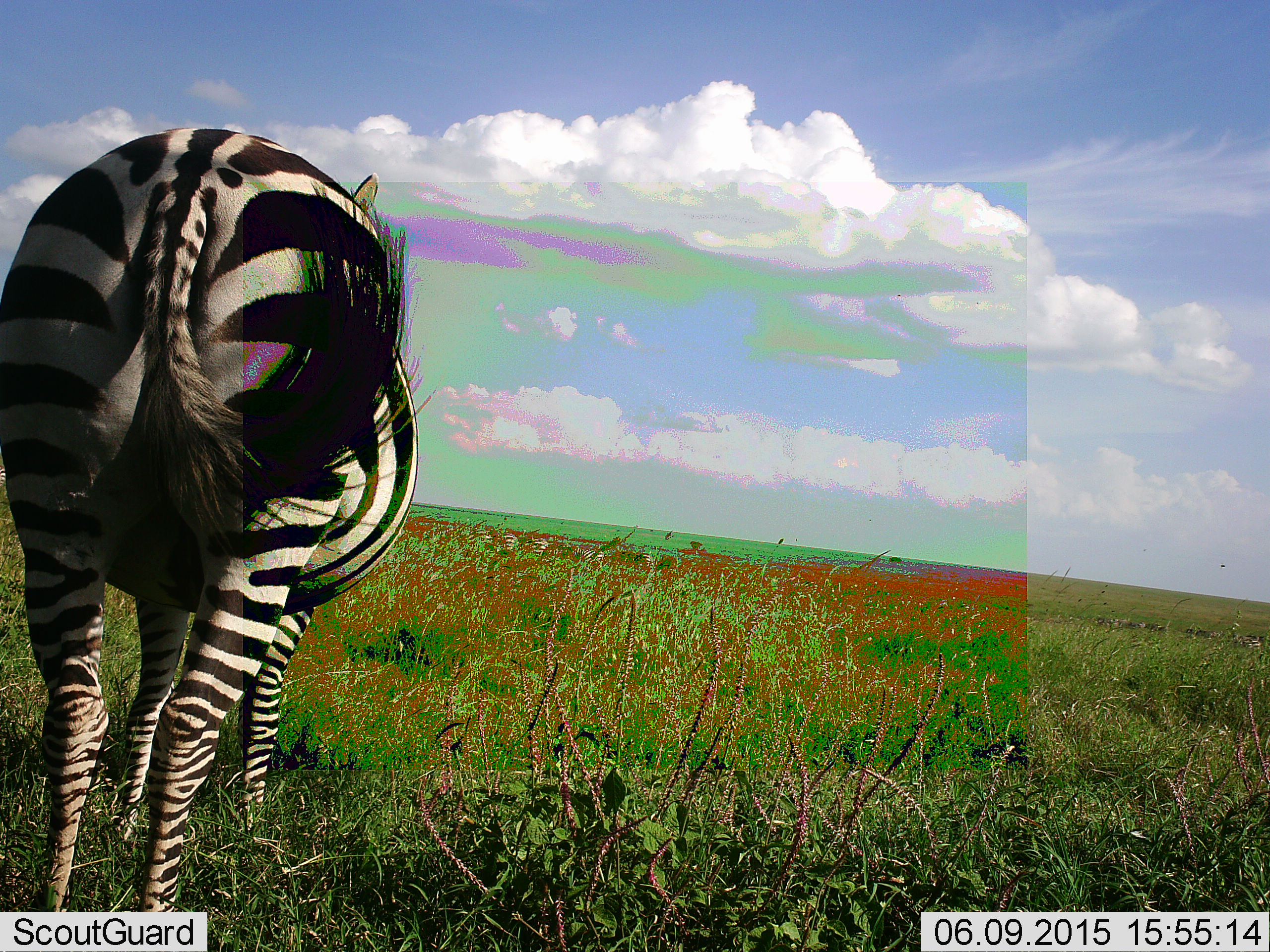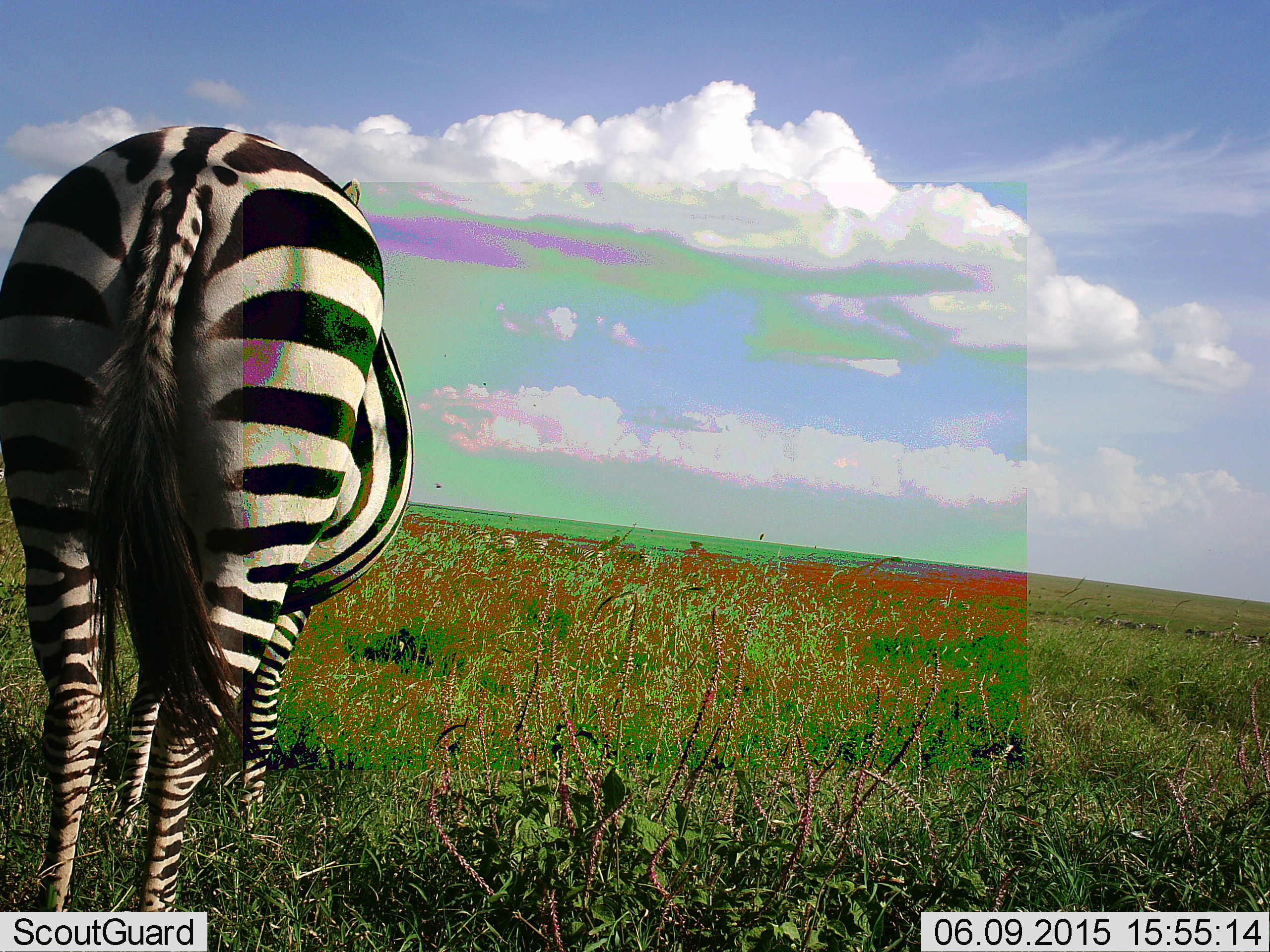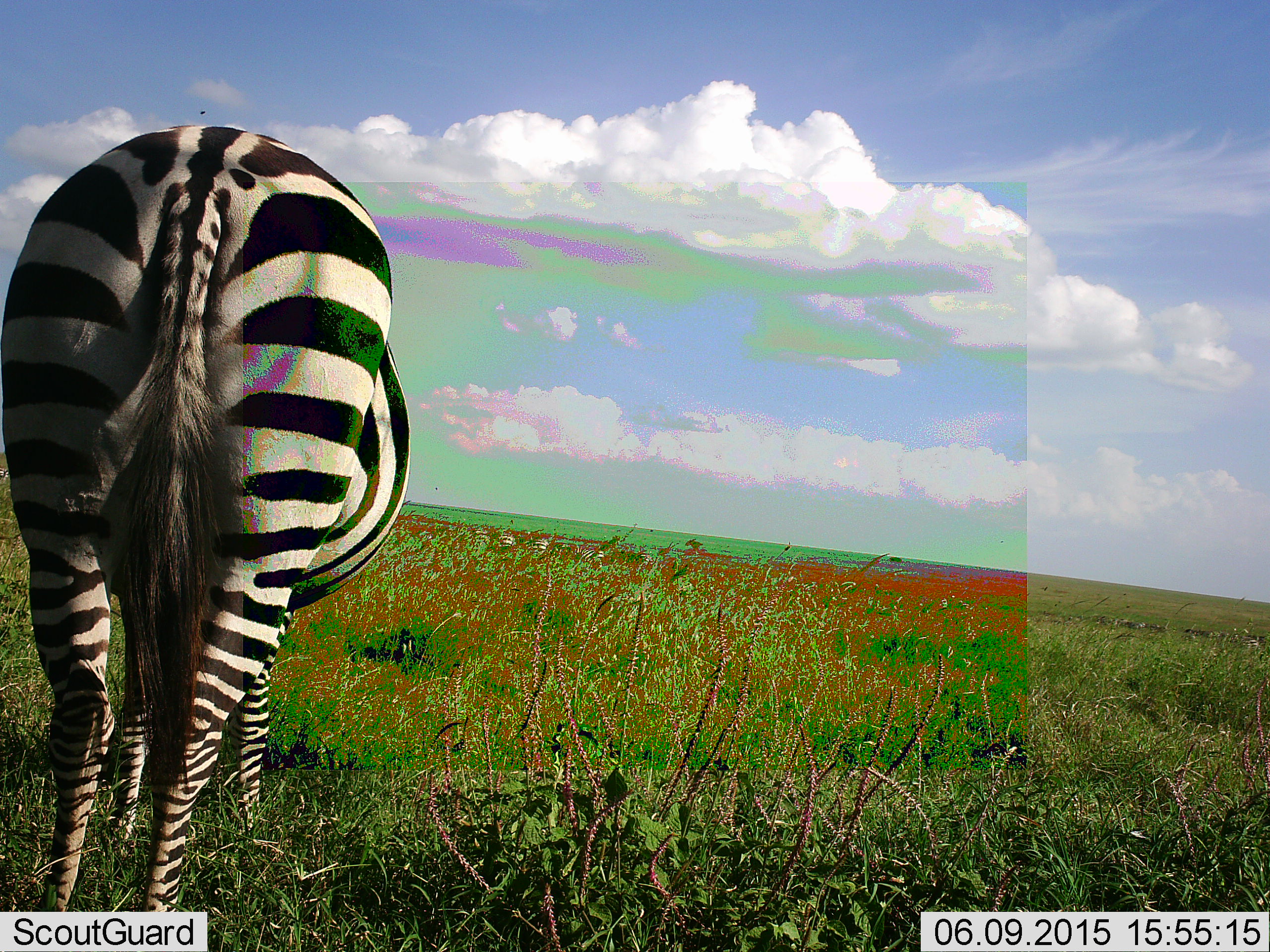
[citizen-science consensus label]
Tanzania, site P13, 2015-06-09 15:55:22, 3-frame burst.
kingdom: Animalia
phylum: Chordata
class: Mammalia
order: Perissodactyla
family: Equidae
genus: Equus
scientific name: Equus quagga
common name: plains zebra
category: zebra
Zebra (plains zebra) (Equus quagga), count 1. Behavior (volunteer vote fractions): standing 70%, resting 0%, moving 0%, interacting 0%. Young present (vote fraction): 0%. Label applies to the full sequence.